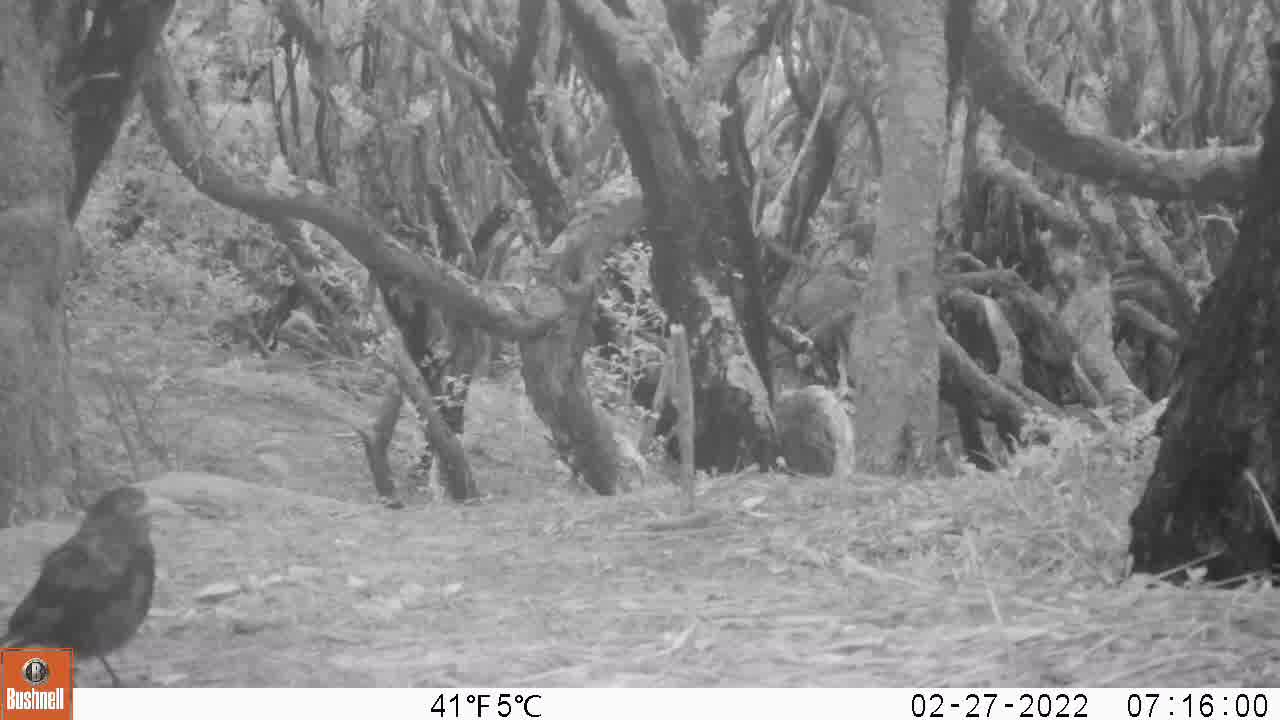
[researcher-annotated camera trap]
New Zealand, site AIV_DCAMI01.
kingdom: Animalia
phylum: Chordata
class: Aves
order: Passeriformes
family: Turdidae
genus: Turdus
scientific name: Turdus merula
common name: eurasian blackbird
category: blackbird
Blackbird (eurasian blackbird) (Turdus merula).